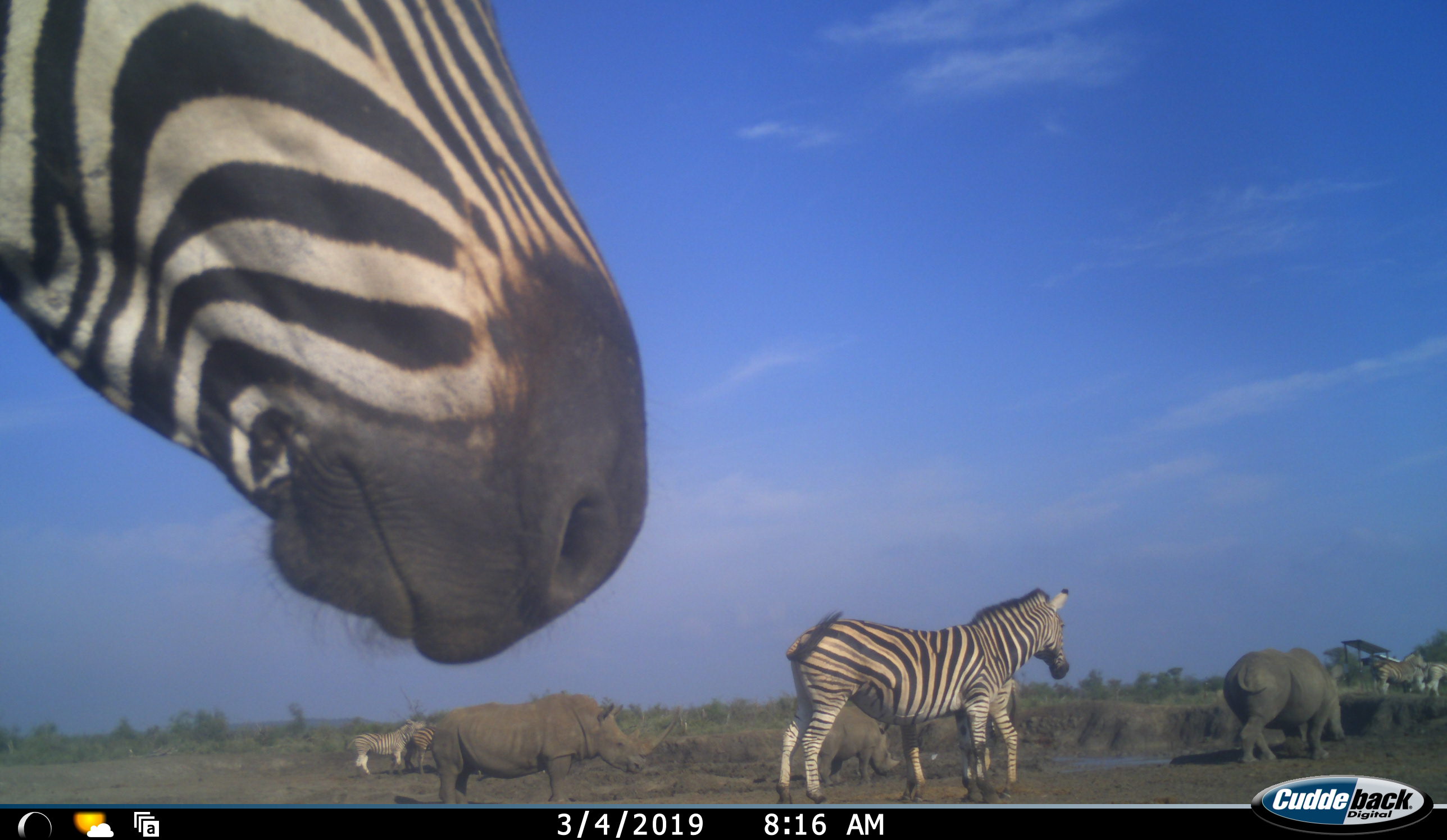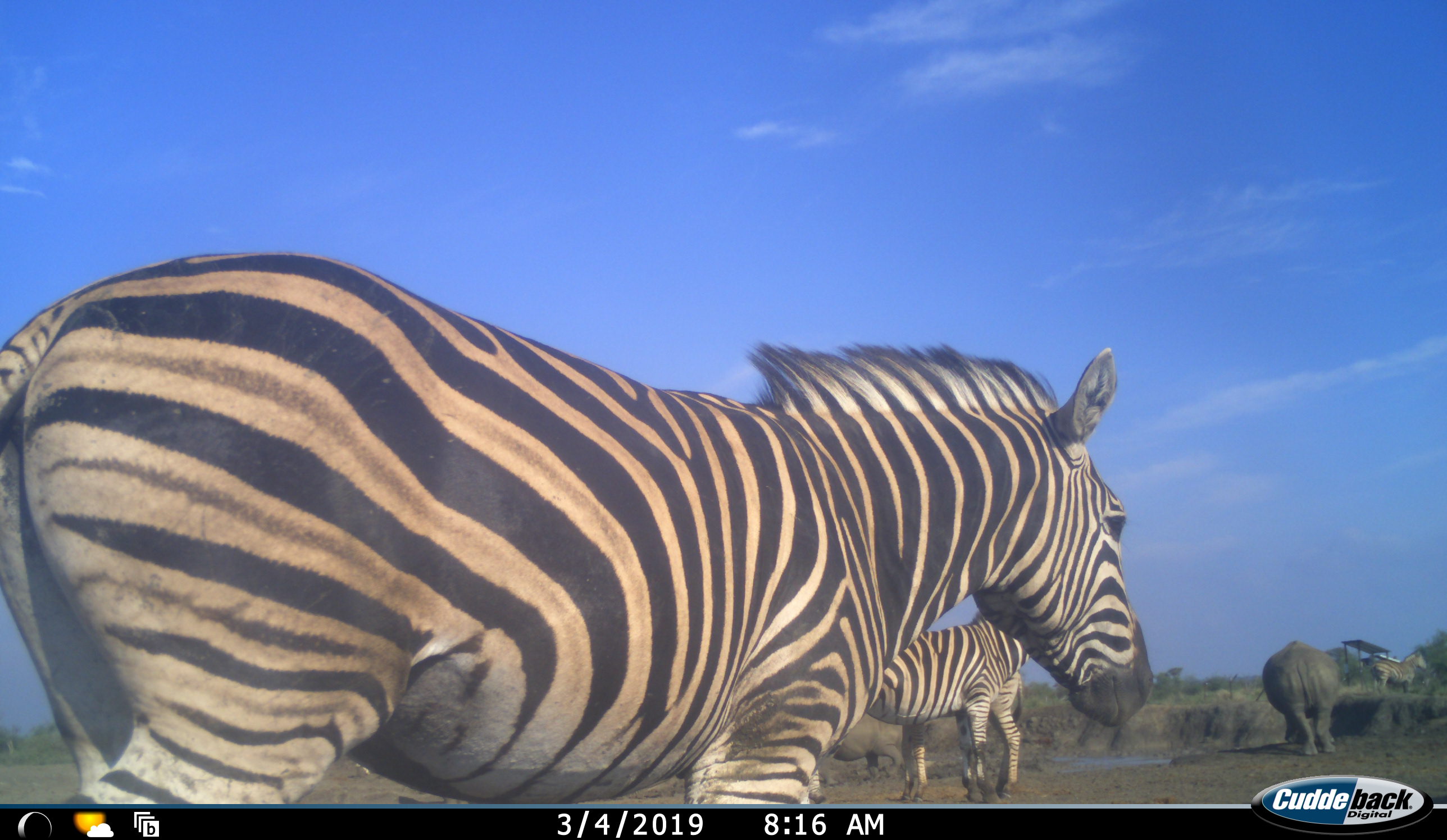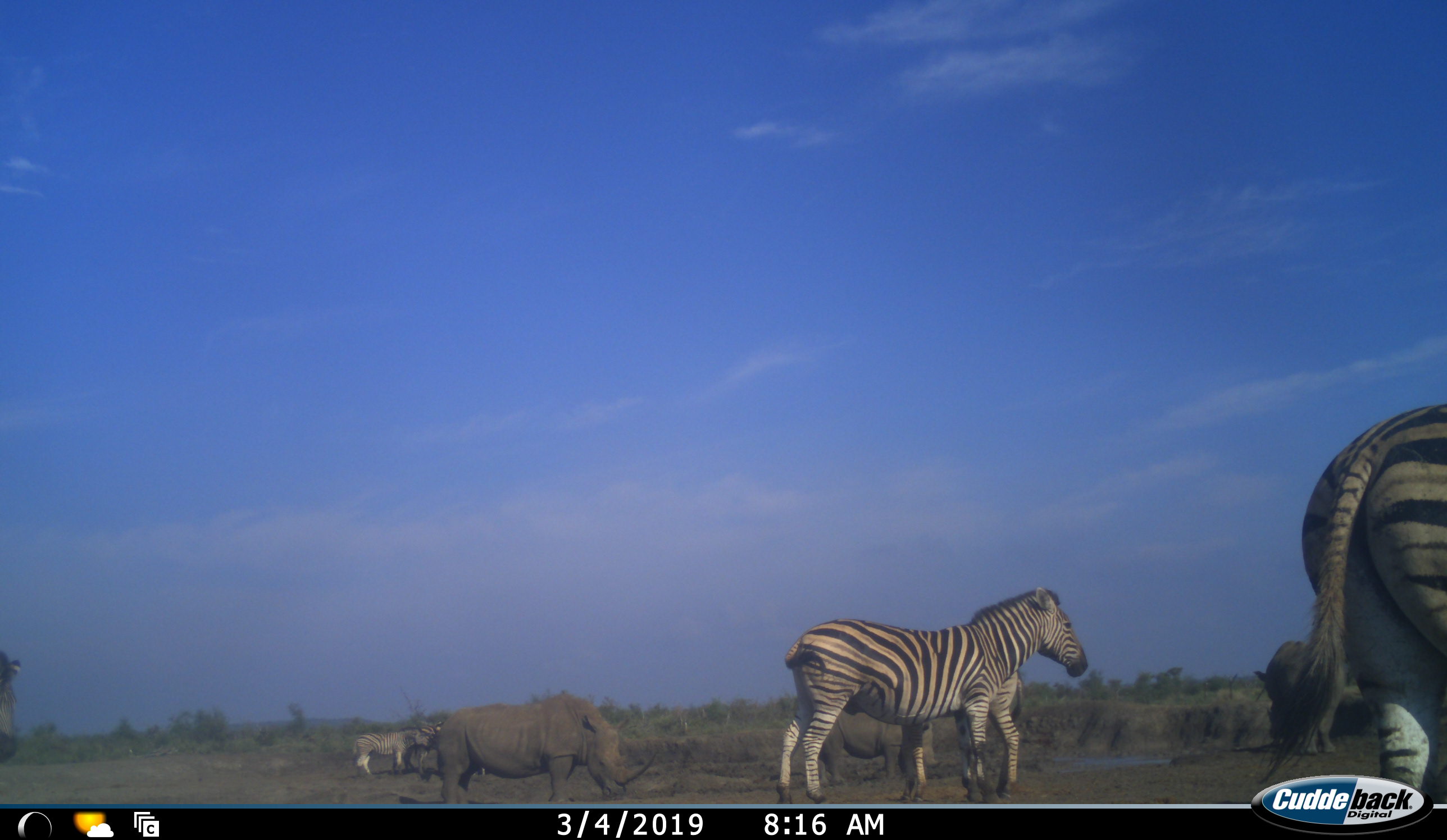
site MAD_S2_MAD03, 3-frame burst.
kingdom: Animalia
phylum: Chordata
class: Mammalia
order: Perissodactyla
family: Rhinocerotidae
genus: Ceratotherium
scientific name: Ceratotherium simum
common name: white rhinoceros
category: rhinoceroswhite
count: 3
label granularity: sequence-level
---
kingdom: Animalia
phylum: Chordata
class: Mammalia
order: Perissodactyla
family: Equidae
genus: Equus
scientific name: Equus quagga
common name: plains zebra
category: zebraplains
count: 6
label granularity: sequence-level